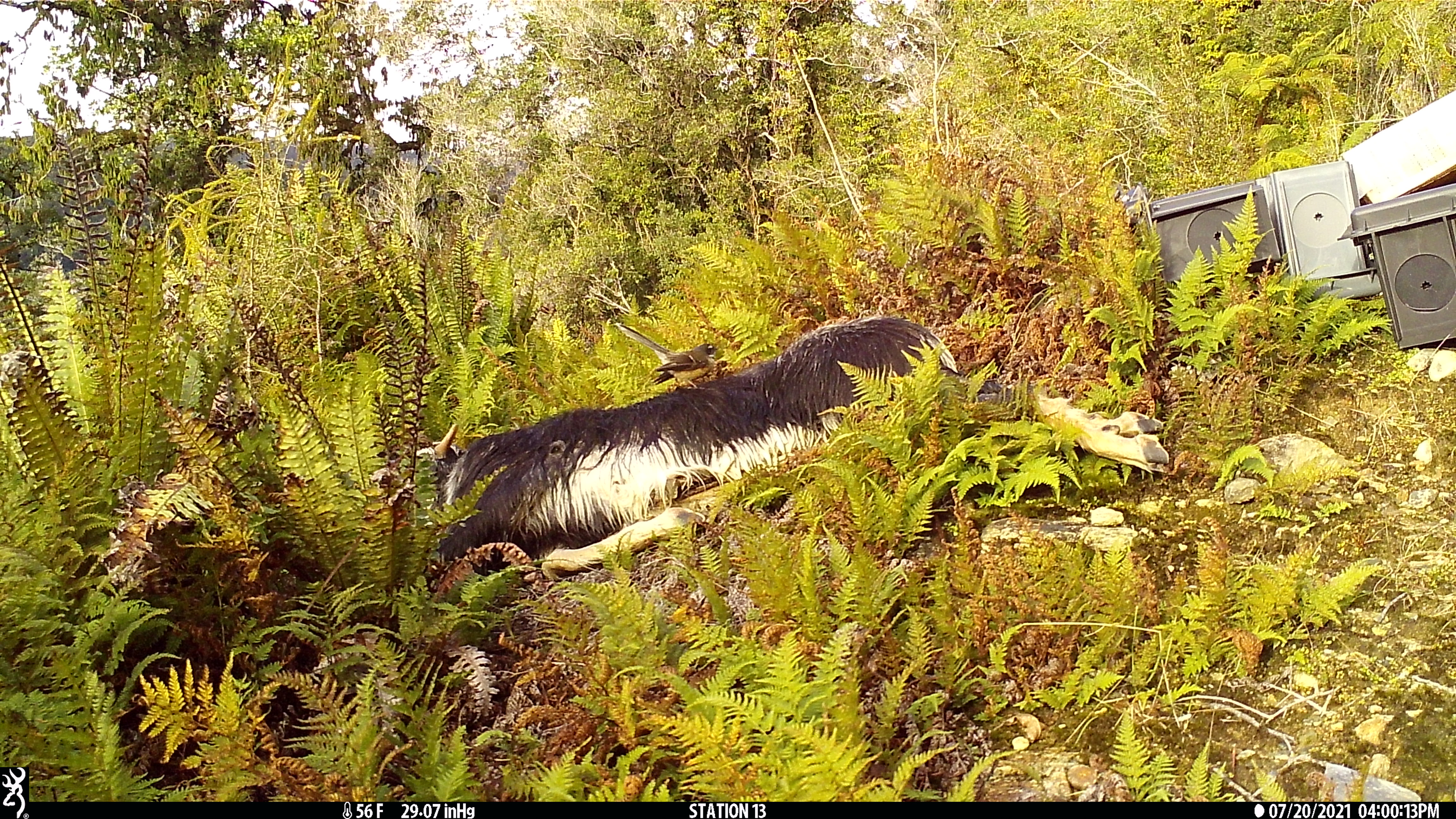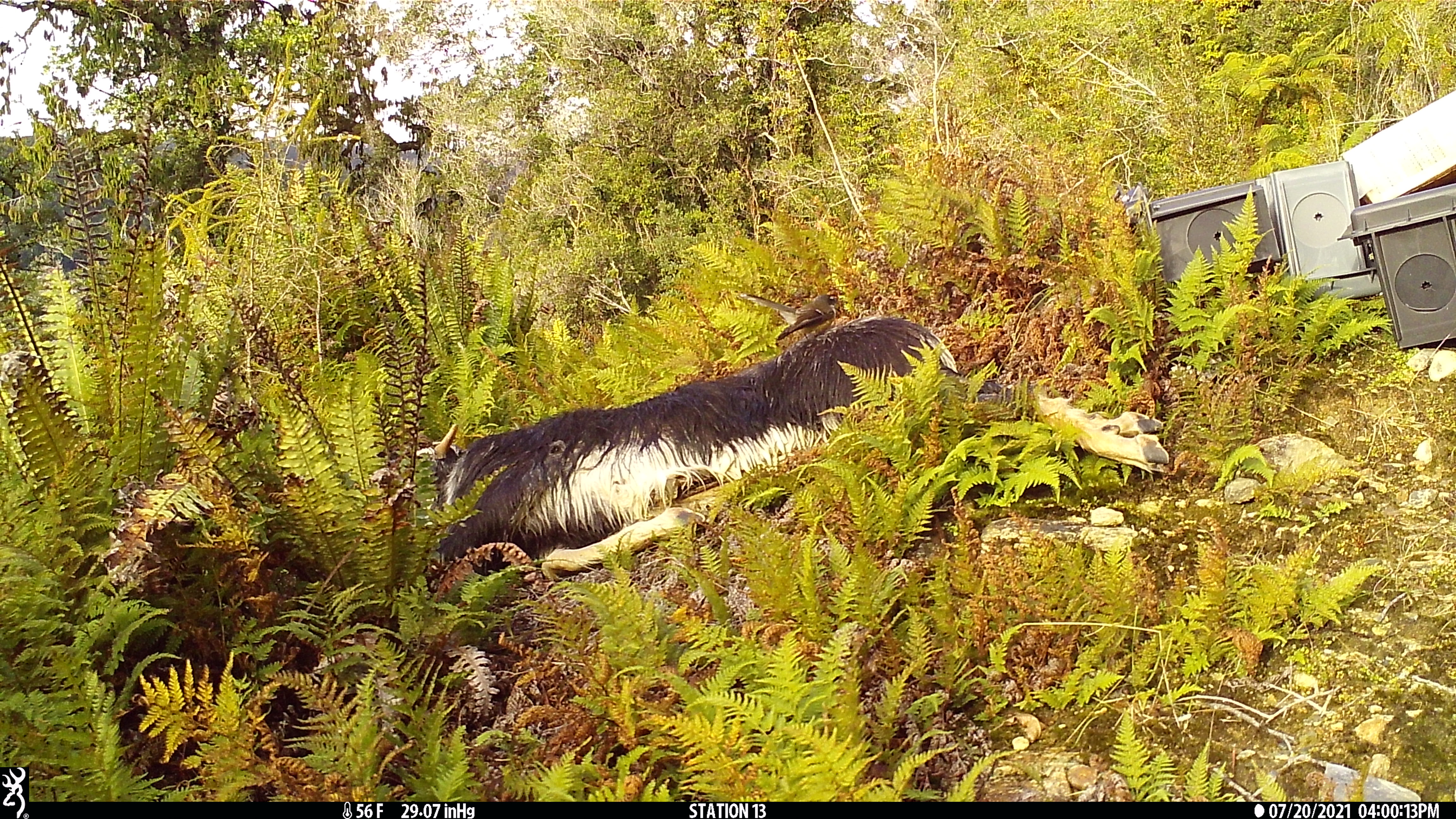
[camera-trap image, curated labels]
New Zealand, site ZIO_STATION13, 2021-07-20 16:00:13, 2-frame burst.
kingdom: Animalia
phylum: Chordata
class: Aves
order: Passeriformes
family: Rhipiduridae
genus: Rhipidura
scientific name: Rhipidura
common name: fantails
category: fantail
Fantail (fantails) (Rhipidura).